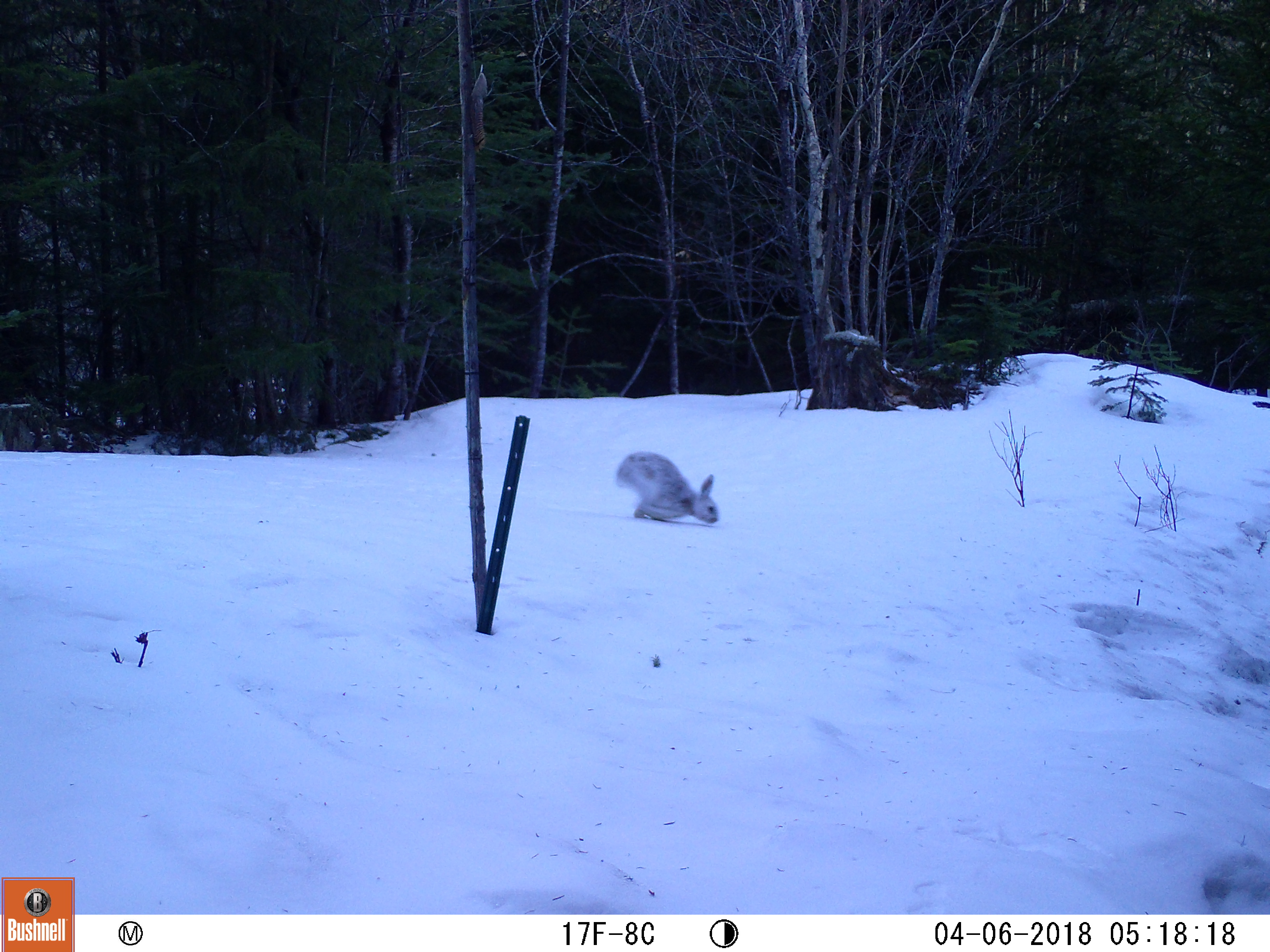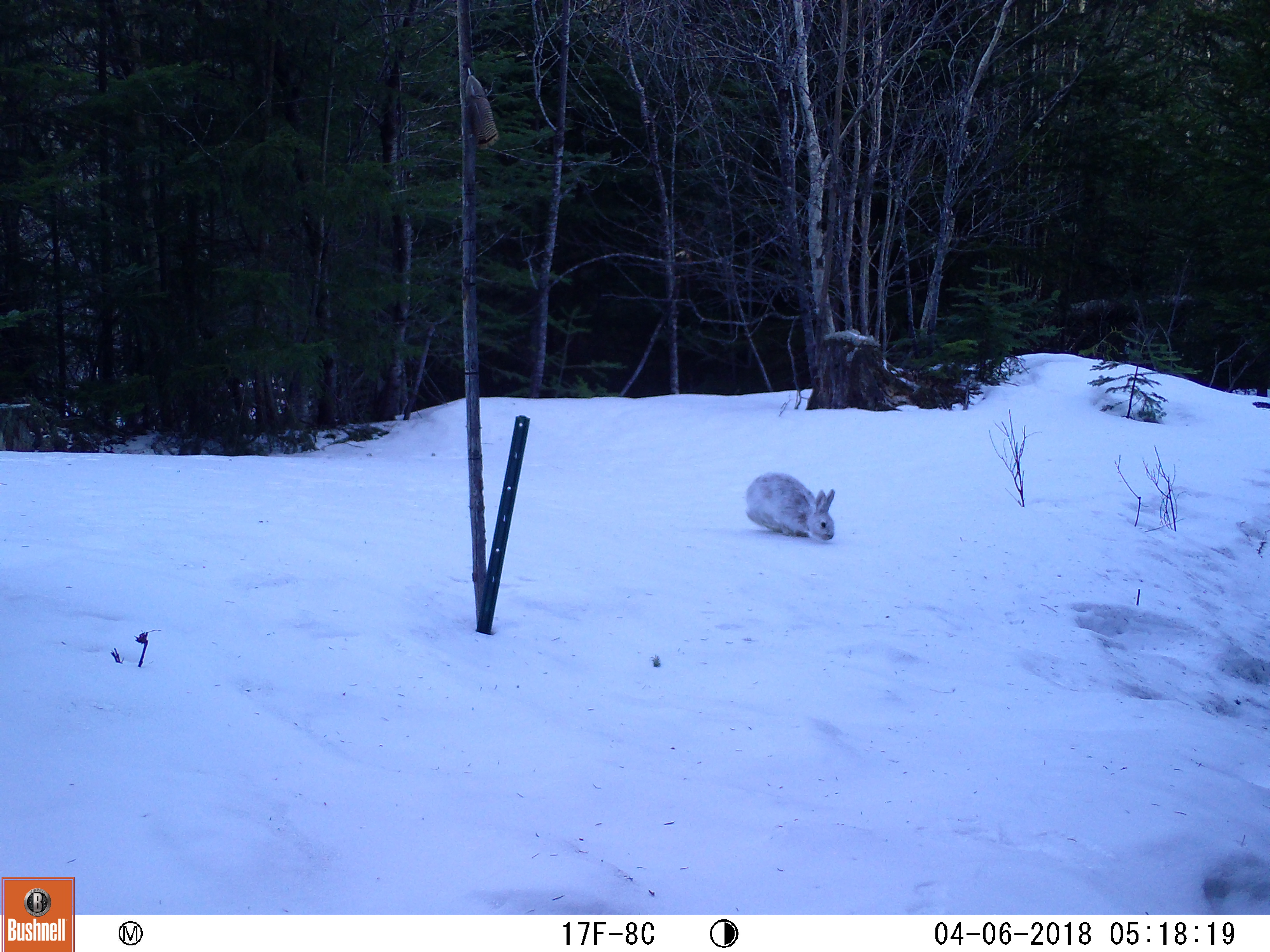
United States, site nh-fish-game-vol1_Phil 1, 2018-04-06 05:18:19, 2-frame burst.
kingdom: Animalia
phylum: Chordata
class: Mammalia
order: Lagomorpha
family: Leporidae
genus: Lepus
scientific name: Lepus americanus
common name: snowshoe hare